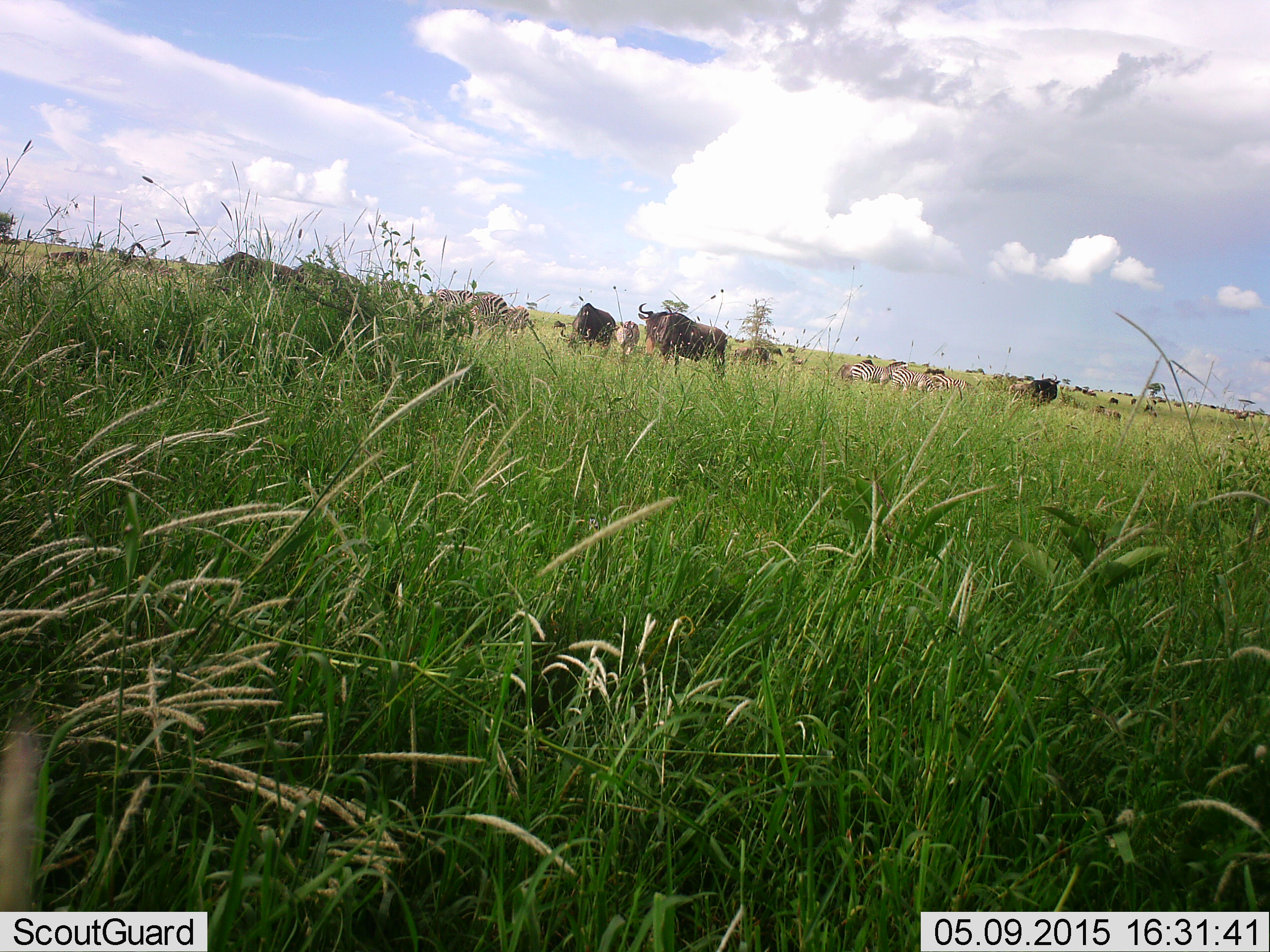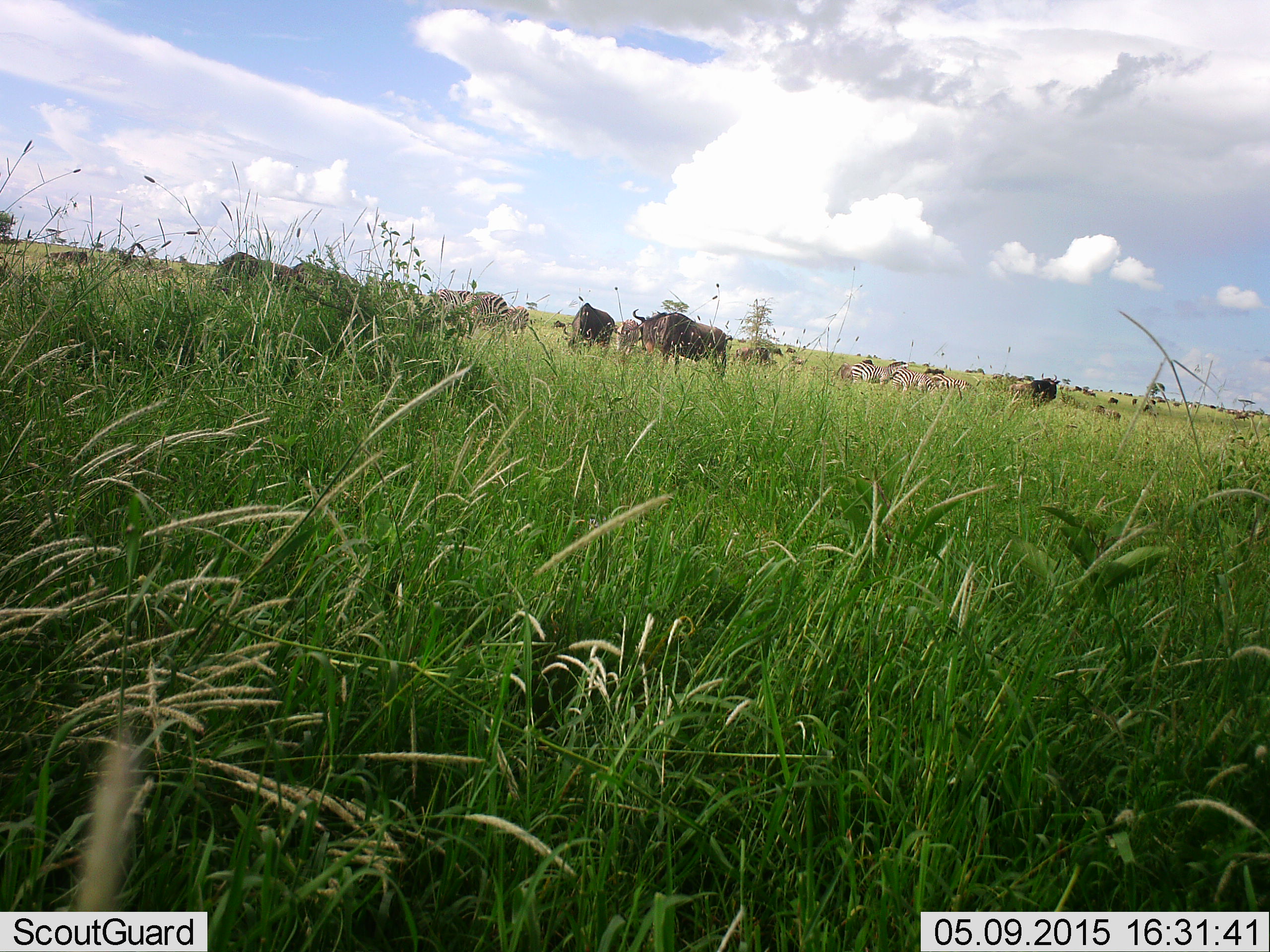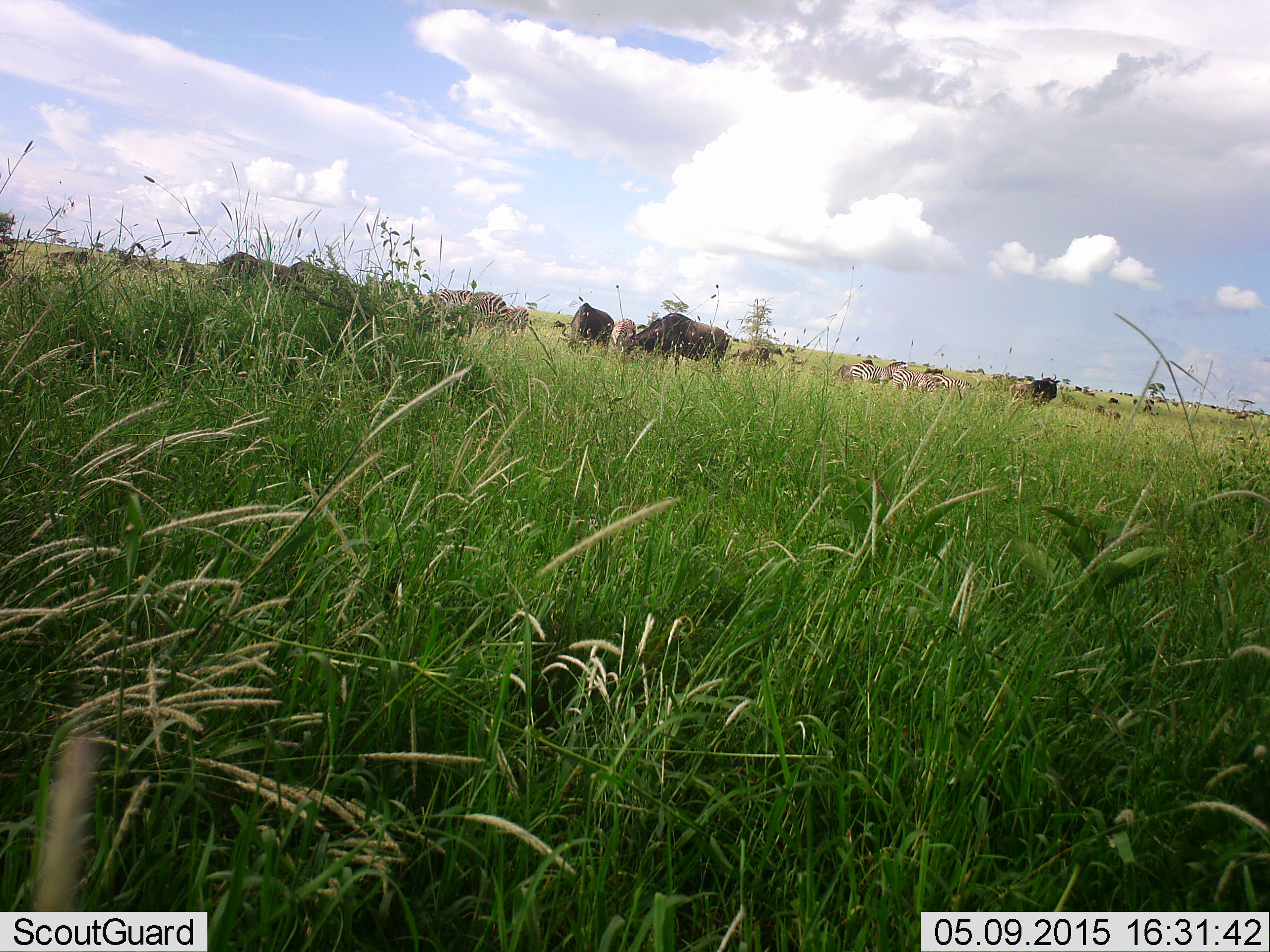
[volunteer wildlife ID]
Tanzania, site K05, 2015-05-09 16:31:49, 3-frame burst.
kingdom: Animalia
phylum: Chordata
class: Mammalia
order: Artiodactyla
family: Bovidae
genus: Connochaetes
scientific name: Connochaetes taurinus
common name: blue wildebeest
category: wildebeest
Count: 6.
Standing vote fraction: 46%.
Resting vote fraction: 0%.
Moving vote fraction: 23%.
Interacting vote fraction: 0%.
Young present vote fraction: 0%.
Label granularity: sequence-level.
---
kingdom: Animalia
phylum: Chordata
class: Mammalia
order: Perissodactyla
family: Equidae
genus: Equus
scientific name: Equus quagga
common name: plains zebra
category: zebra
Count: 5.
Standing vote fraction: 60%.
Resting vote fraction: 0%.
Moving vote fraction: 10%.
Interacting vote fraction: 0%.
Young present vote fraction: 0%.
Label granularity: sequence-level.